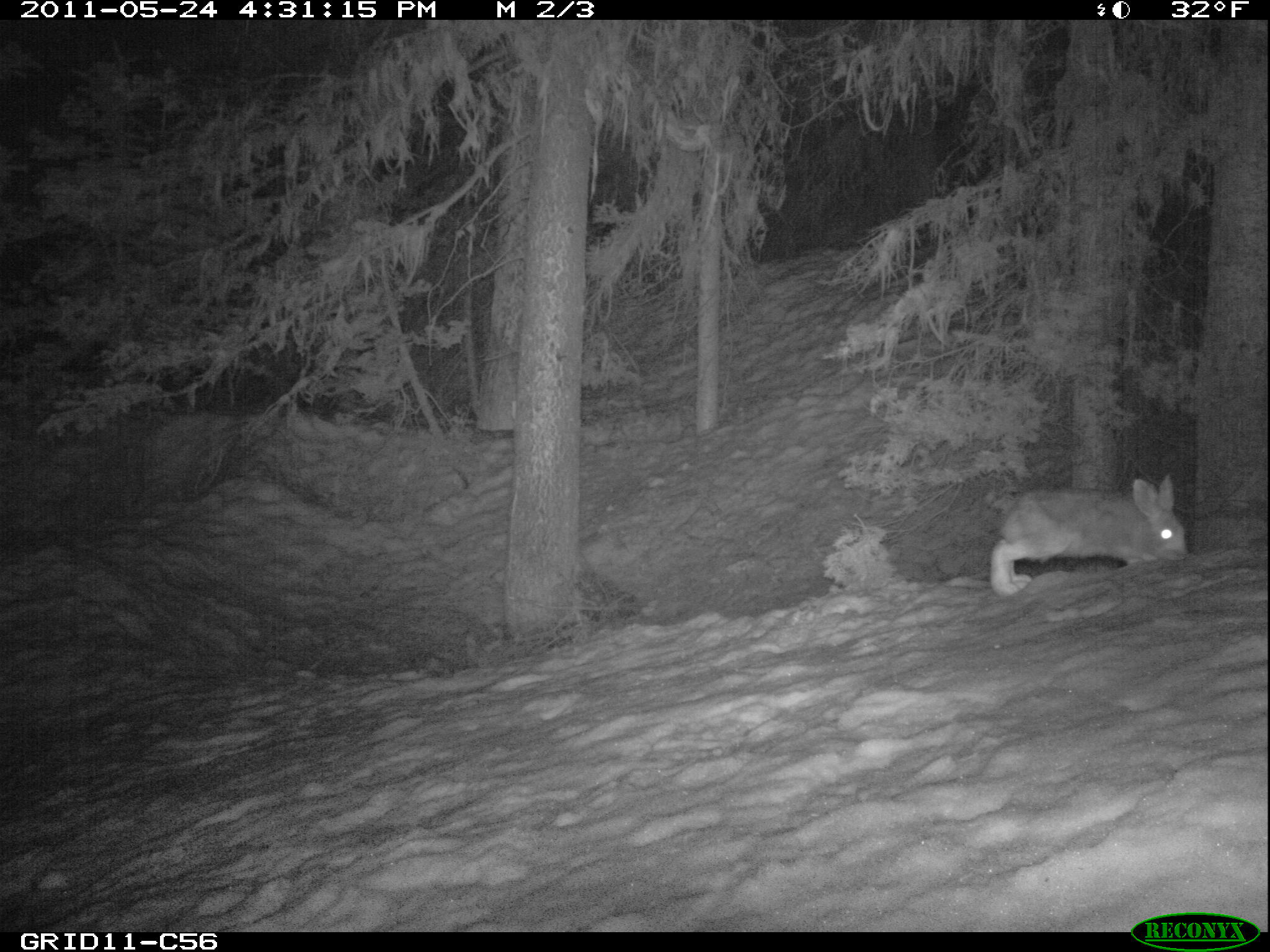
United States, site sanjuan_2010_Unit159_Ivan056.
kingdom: Animalia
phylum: Chordata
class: Mammalia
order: Lagomorpha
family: Leporidae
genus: Lepus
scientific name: Lepus americanus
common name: snowshoe hare